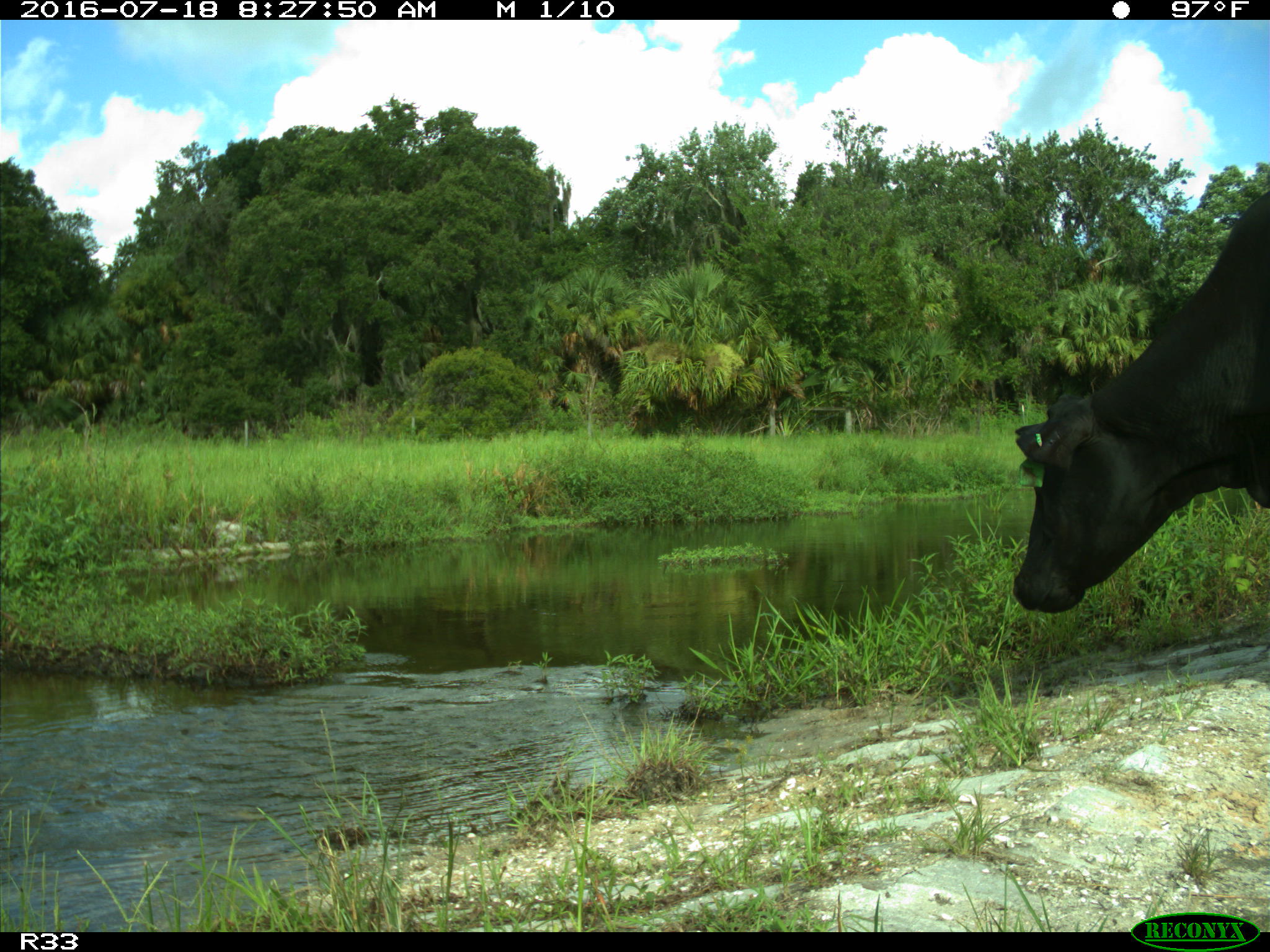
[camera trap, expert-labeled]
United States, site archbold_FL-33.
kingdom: Animalia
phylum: Chordata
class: Mammalia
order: Artiodactyla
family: Bovidae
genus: Bos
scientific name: Bos taurus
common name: domestic cow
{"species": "Bos taurus (domestic cow)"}